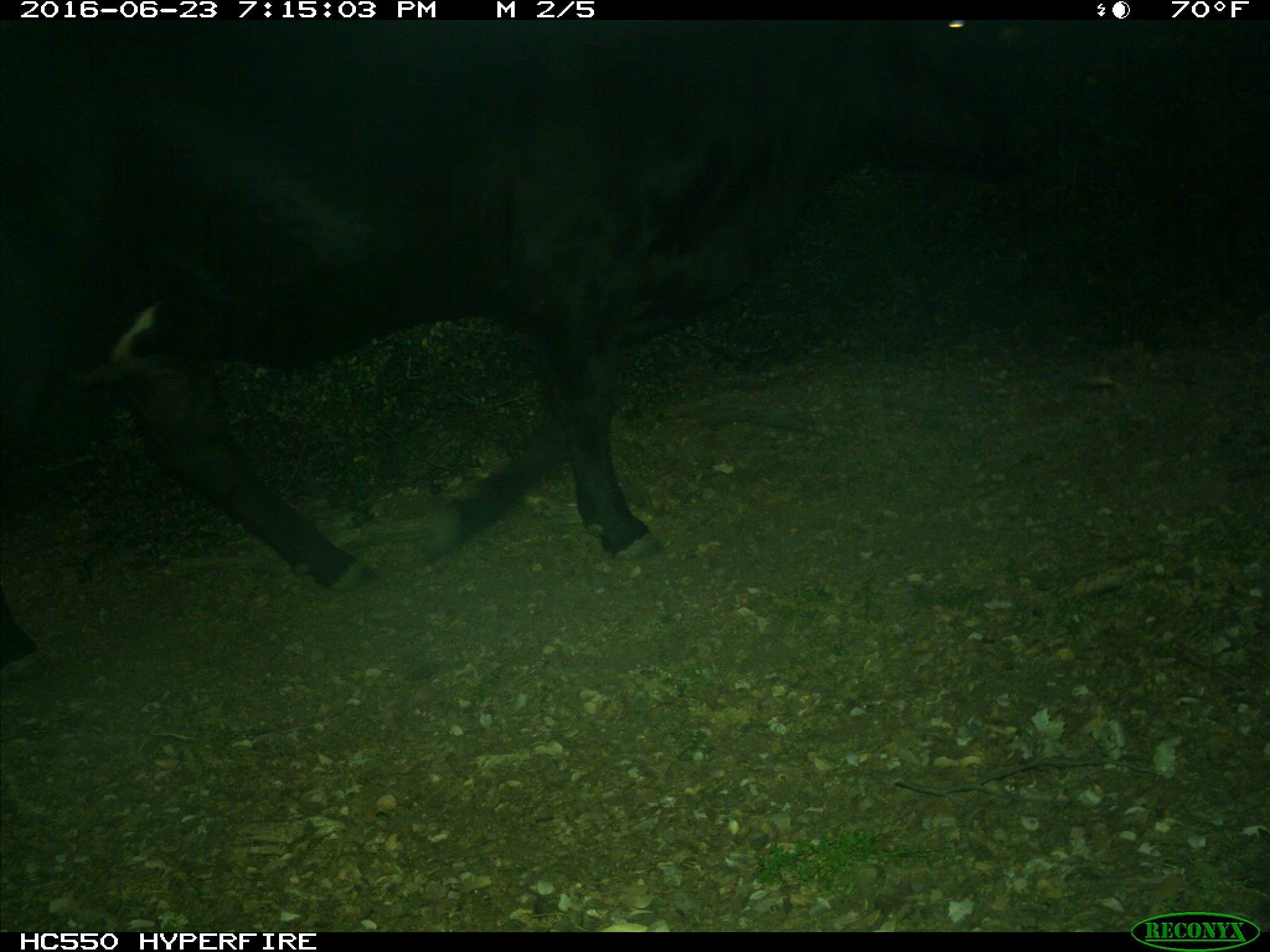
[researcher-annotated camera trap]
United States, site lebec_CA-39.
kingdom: Animalia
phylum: Chordata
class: Mammalia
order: Artiodactyla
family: Bovidae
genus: Bos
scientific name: Bos taurus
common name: domestic cow